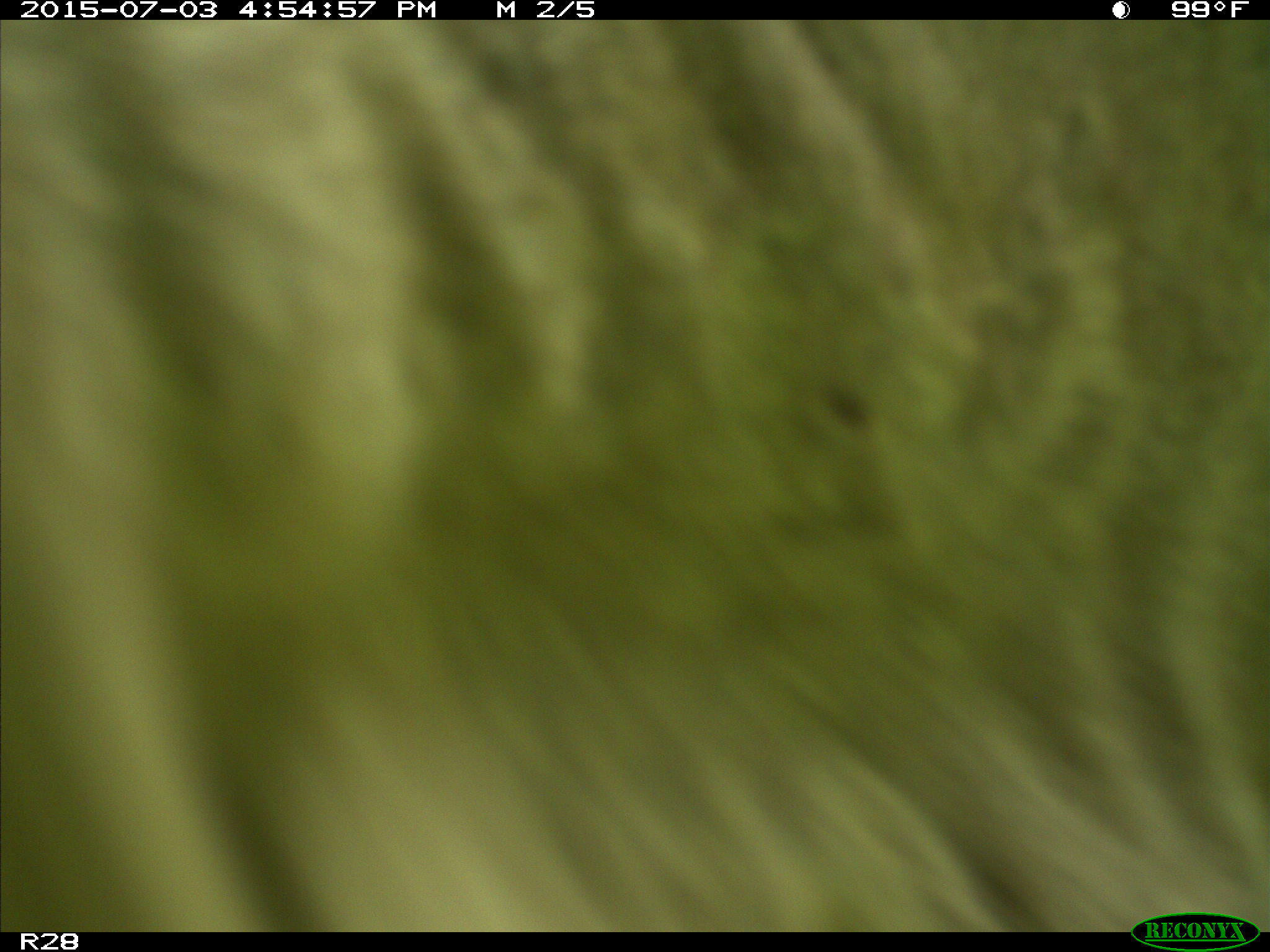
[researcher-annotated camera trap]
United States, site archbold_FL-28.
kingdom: Animalia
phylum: Chordata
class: Mammalia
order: Artiodactyla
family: Bovidae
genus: Bos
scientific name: Bos taurus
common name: domestic cow